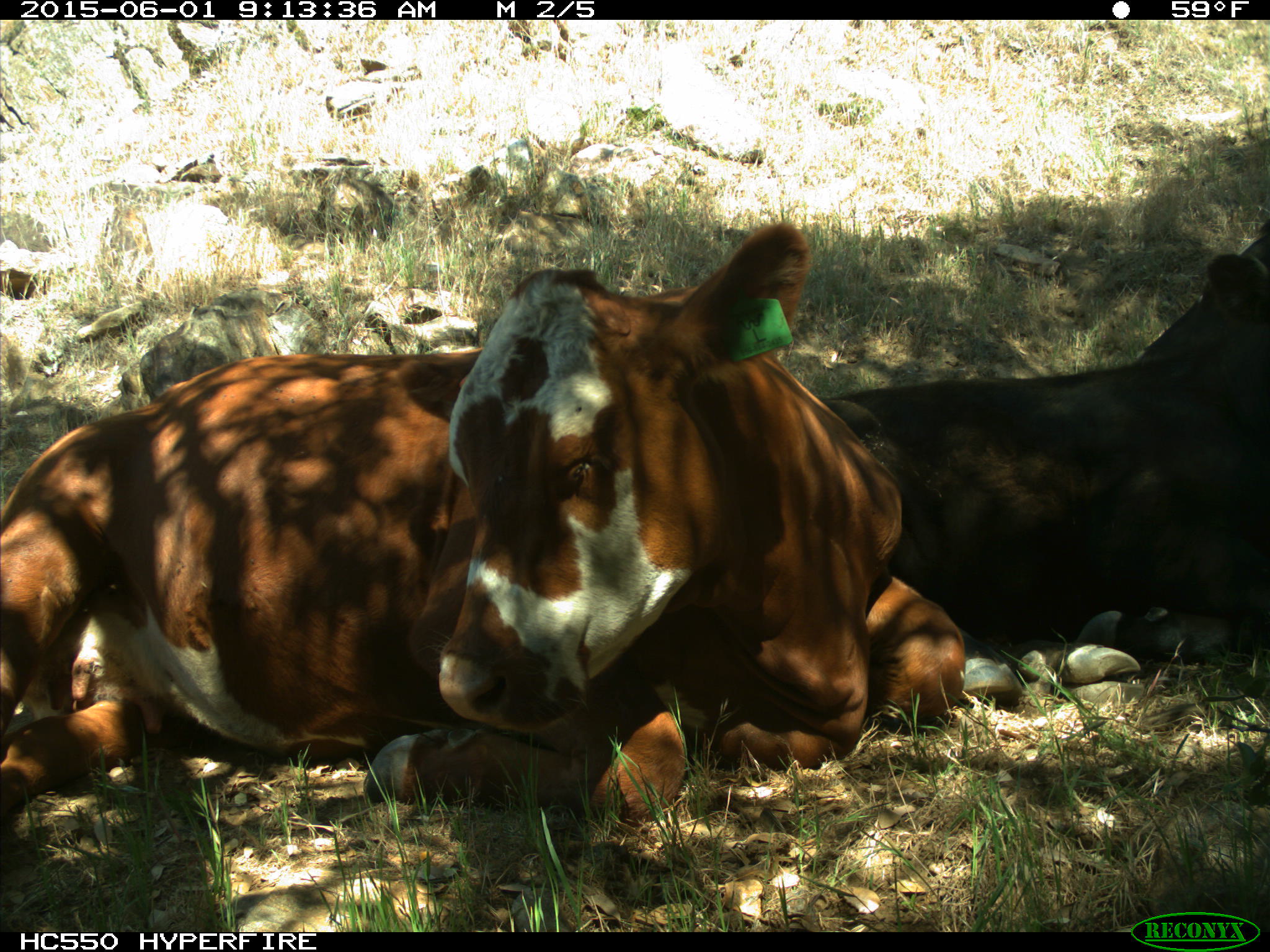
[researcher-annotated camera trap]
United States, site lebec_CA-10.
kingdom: Animalia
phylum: Chordata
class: Mammalia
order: Artiodactyla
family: Bovidae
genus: Bos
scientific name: Bos taurus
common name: domestic cow